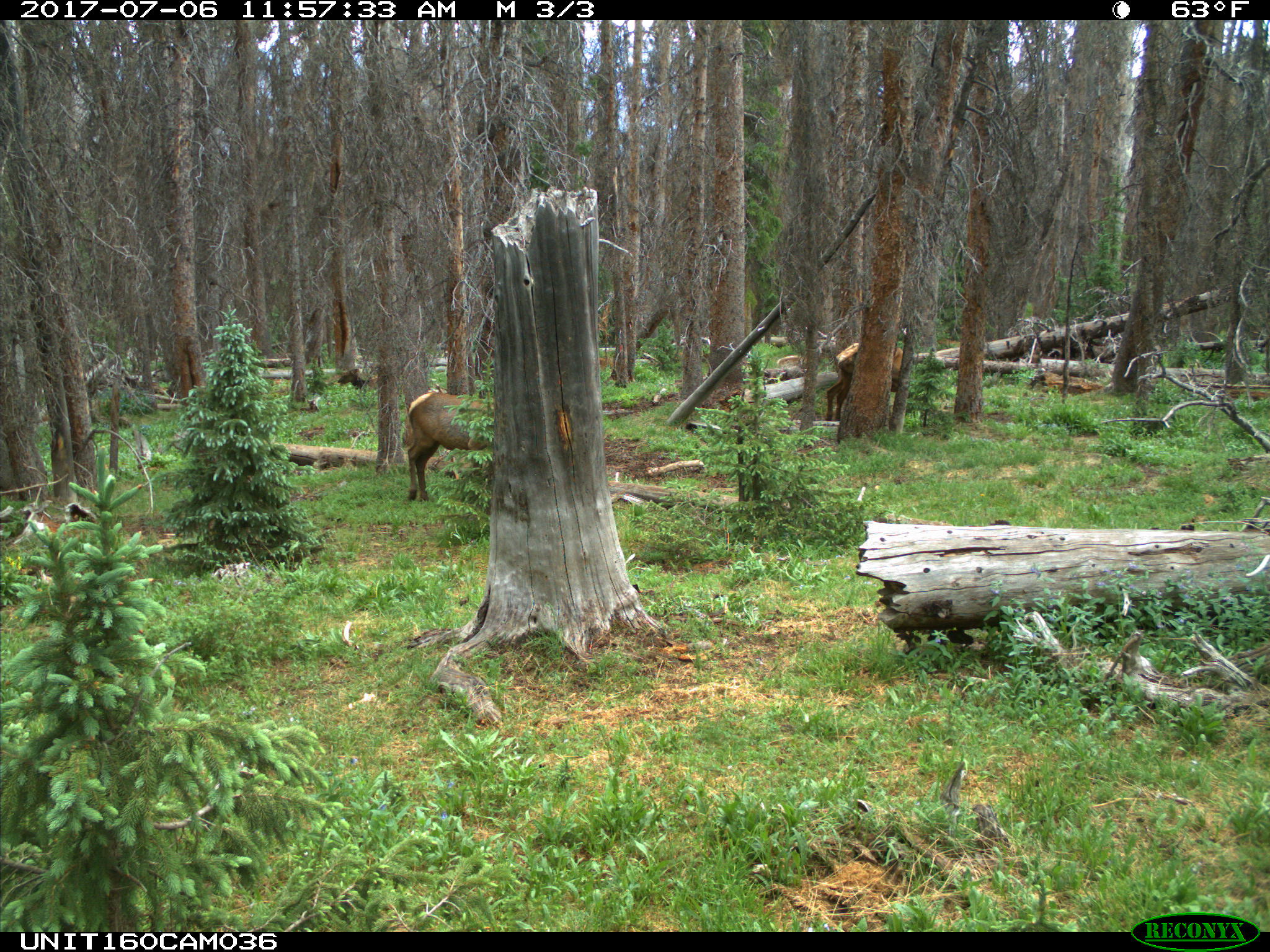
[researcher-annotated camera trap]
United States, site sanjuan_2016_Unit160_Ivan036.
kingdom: Animalia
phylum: Chordata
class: Mammalia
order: Artiodactyla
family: Cervidae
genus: Cervus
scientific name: Cervus elaphus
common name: red deer